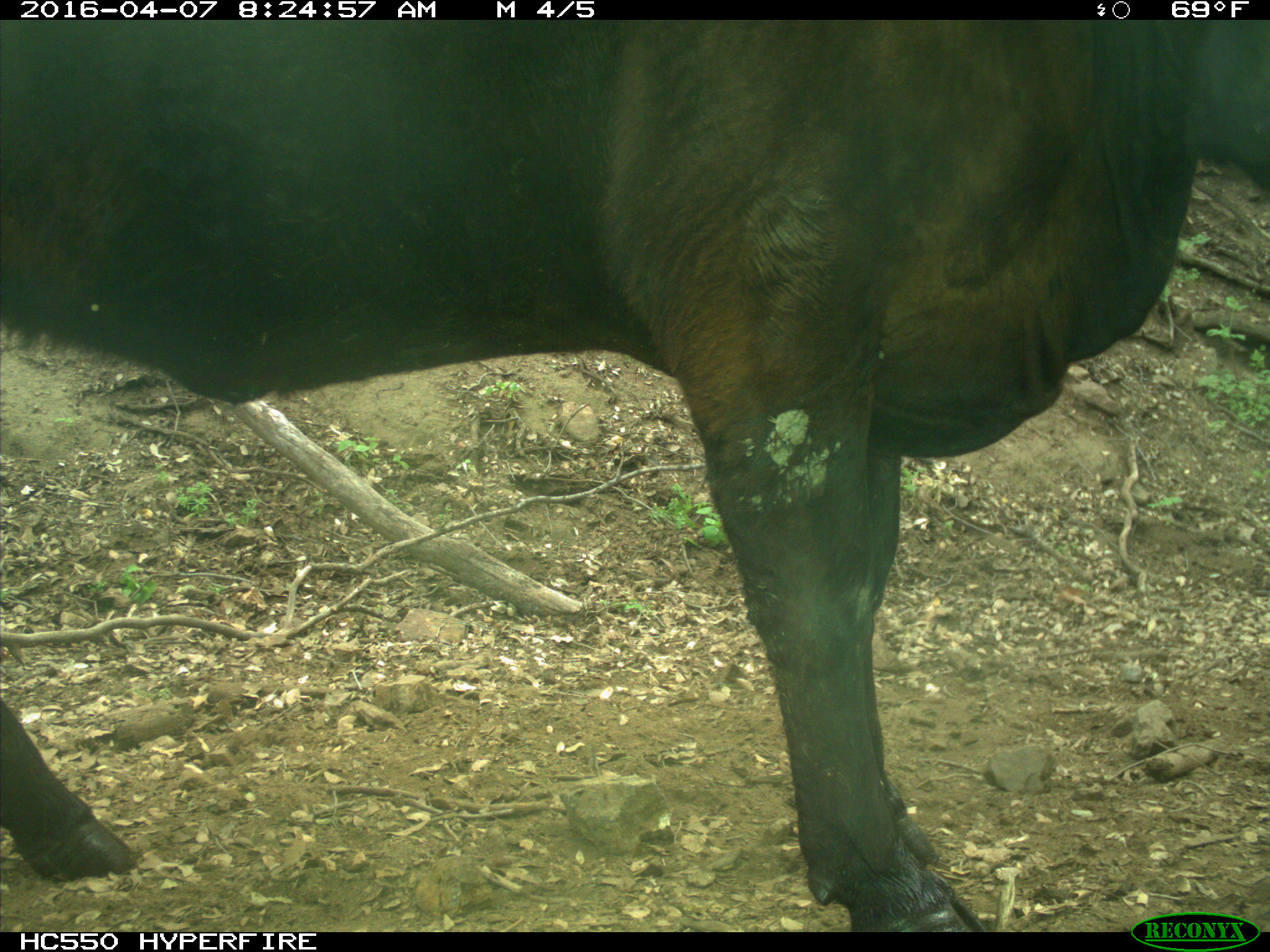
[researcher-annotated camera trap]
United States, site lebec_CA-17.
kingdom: Animalia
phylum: Chordata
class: Mammalia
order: Artiodactyla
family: Bovidae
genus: Bos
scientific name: Bos taurus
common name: domestic cow